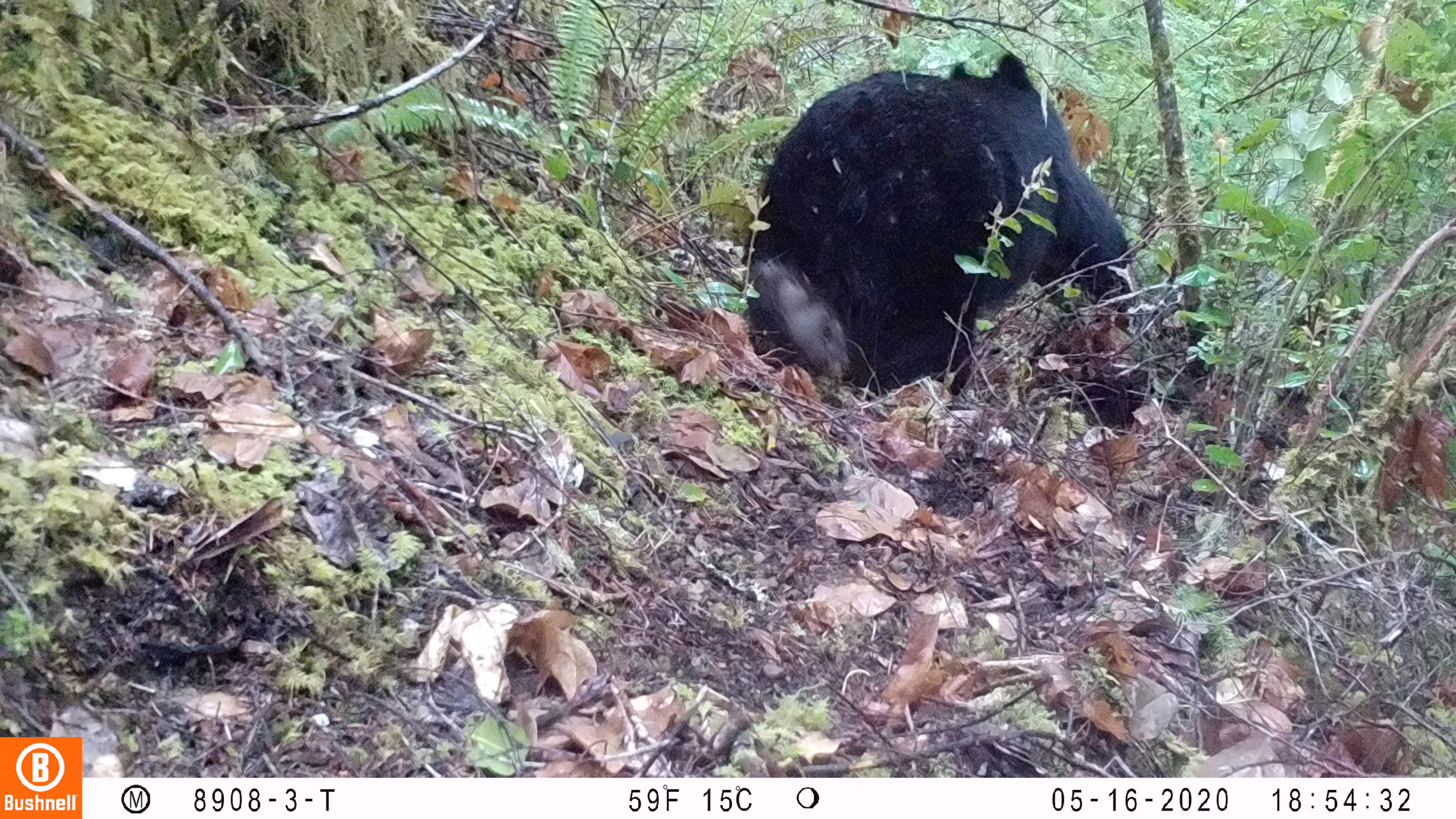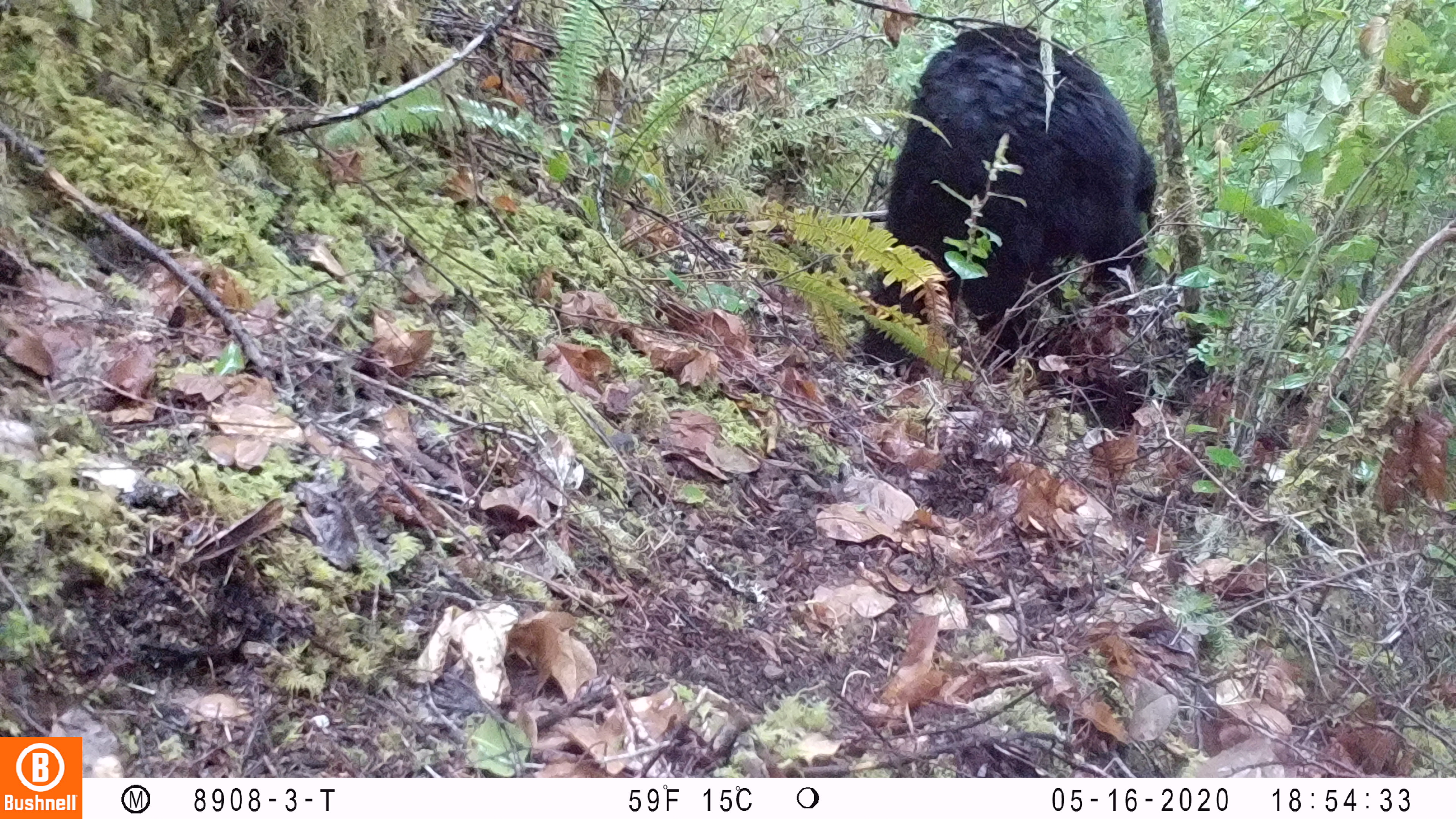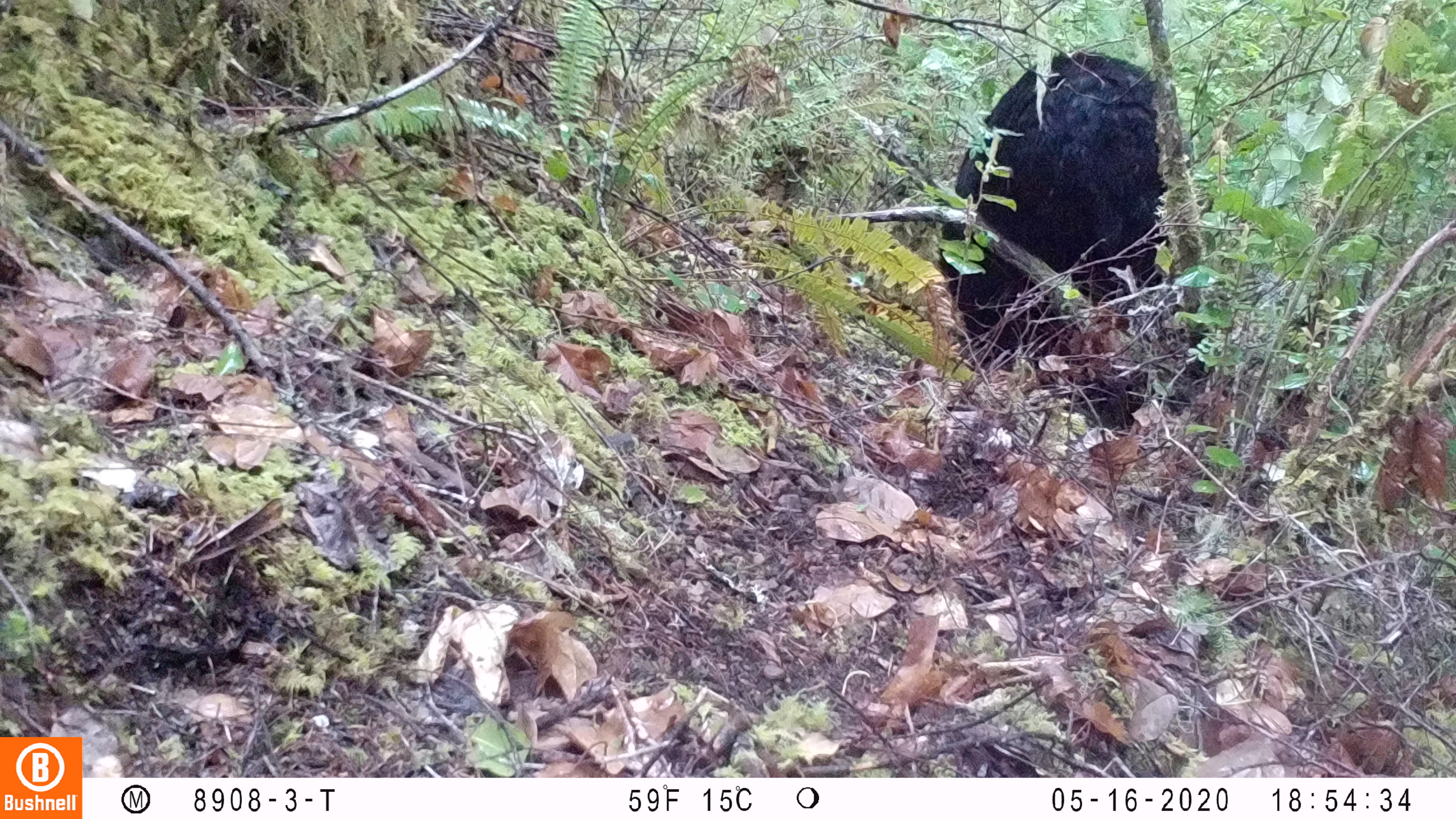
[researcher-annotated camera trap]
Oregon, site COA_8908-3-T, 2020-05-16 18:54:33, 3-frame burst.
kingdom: Animalia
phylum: Chordata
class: Mammalia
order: Carnivora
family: Ursidae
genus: Ursus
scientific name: Ursus americanus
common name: american black bear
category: black bear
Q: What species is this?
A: Black bear (american black bear) (Ursus americanus).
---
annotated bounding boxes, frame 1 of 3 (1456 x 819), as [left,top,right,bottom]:
black bear: [755,45,1156,427]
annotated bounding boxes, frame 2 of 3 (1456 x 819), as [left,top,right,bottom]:
black bear: [853,17,1174,438]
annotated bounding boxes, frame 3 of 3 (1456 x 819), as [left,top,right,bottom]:
black bear: [947,58,1171,425]